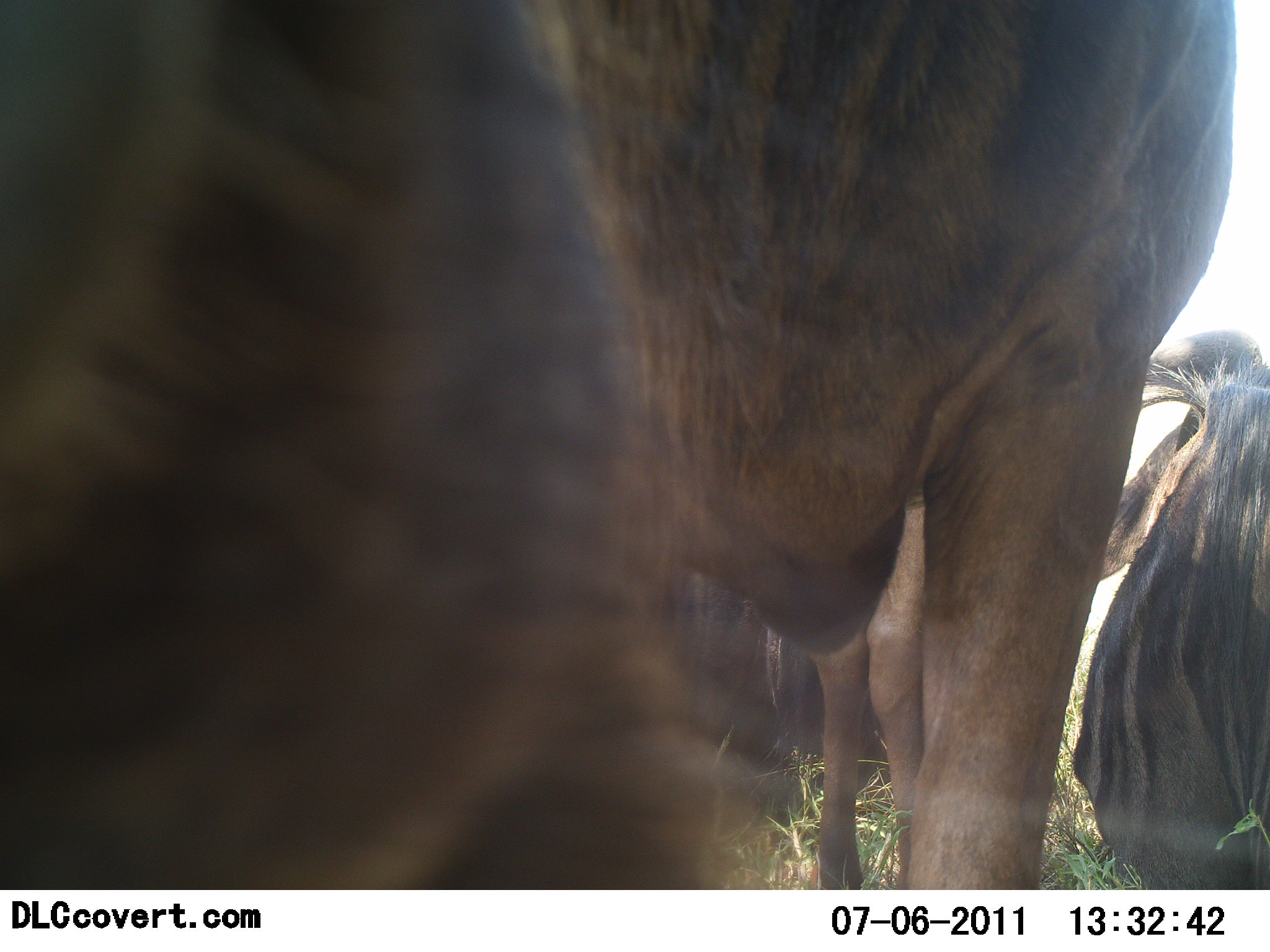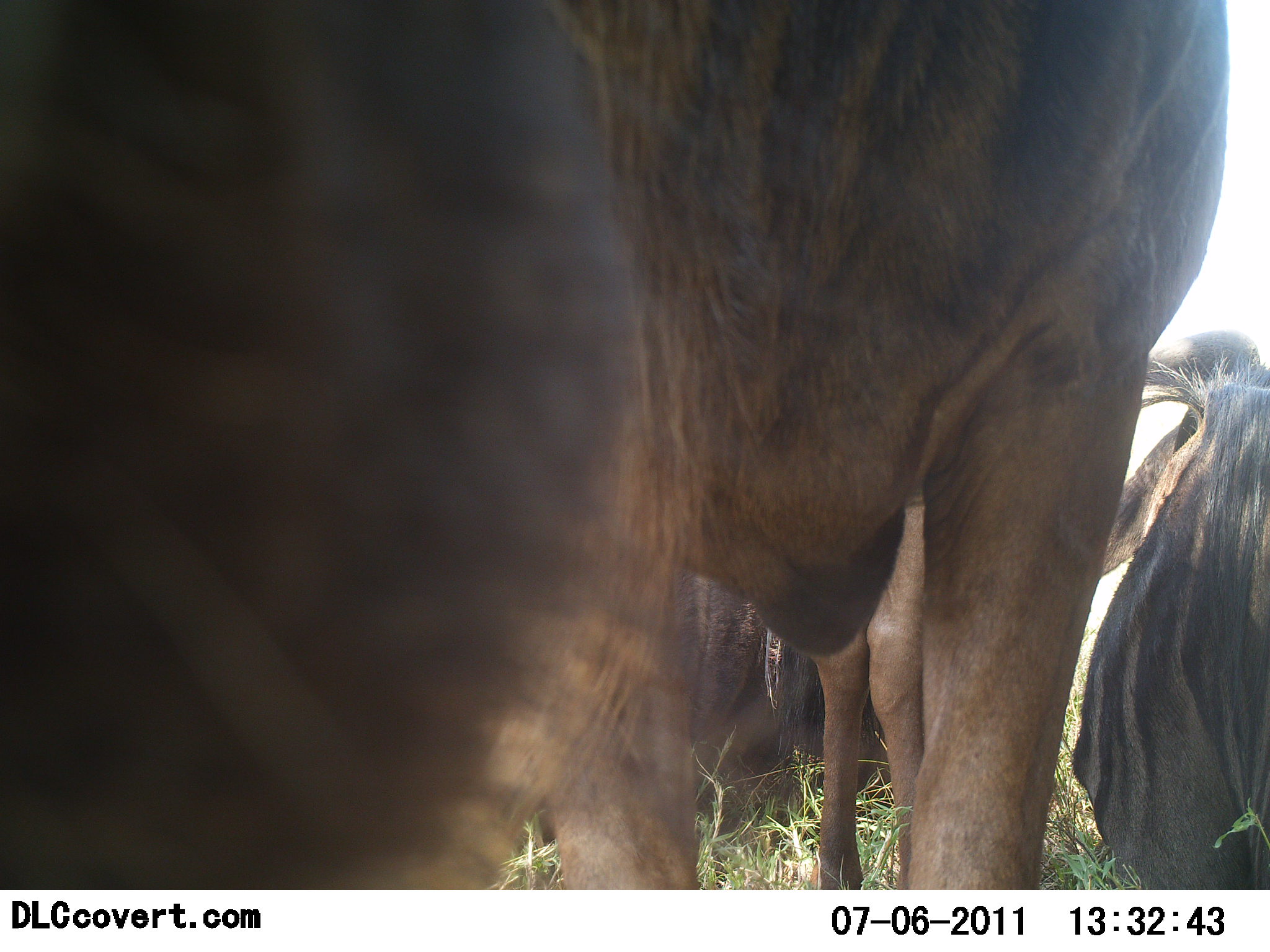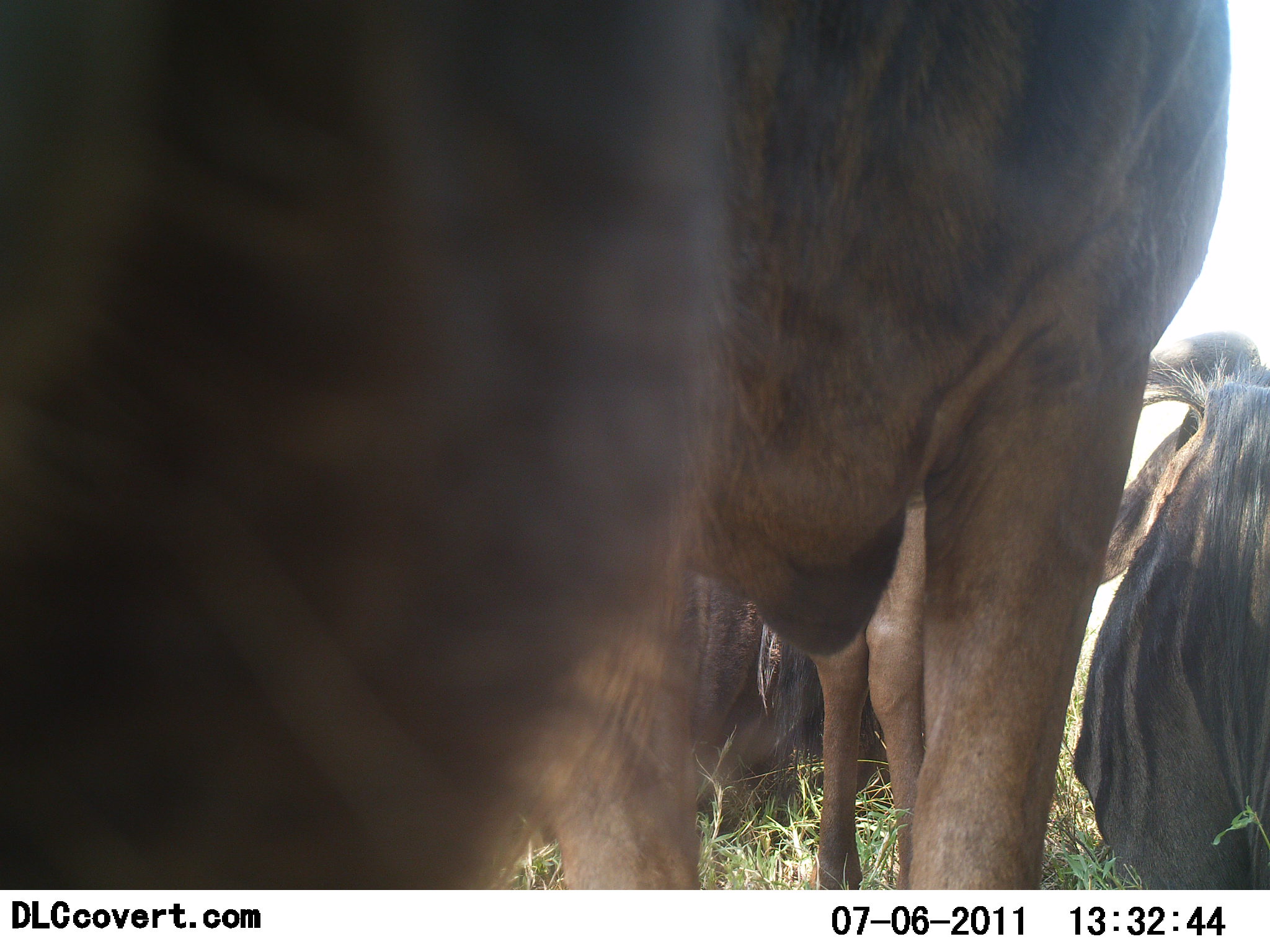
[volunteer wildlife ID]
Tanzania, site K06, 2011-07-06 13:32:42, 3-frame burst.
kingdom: Animalia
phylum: Chordata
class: Mammalia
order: Artiodactyla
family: Bovidae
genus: Connochaetes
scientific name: Connochaetes taurinus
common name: blue wildebeest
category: wildebeest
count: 3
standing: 89%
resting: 67%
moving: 0%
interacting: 11%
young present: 0%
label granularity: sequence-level